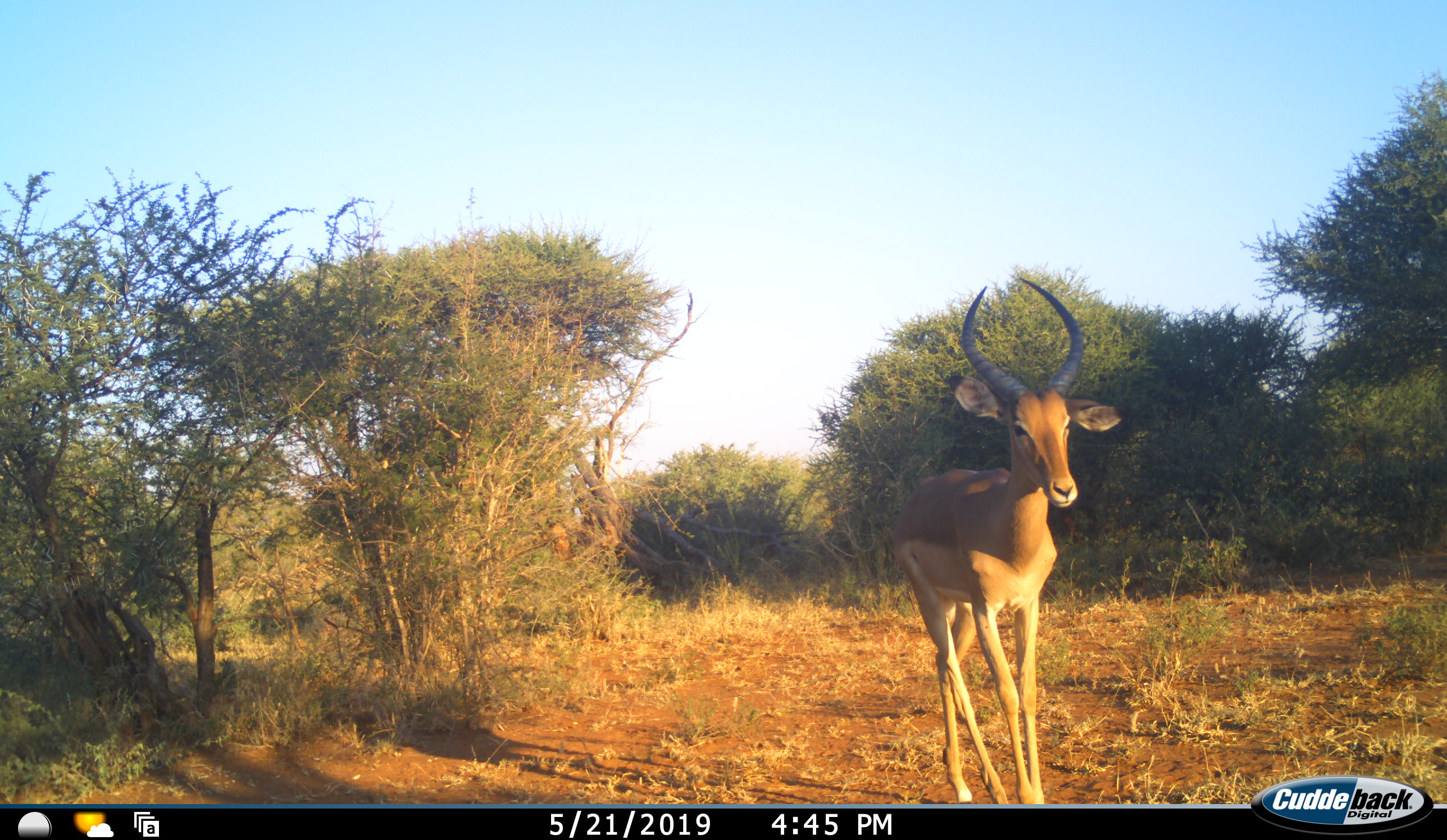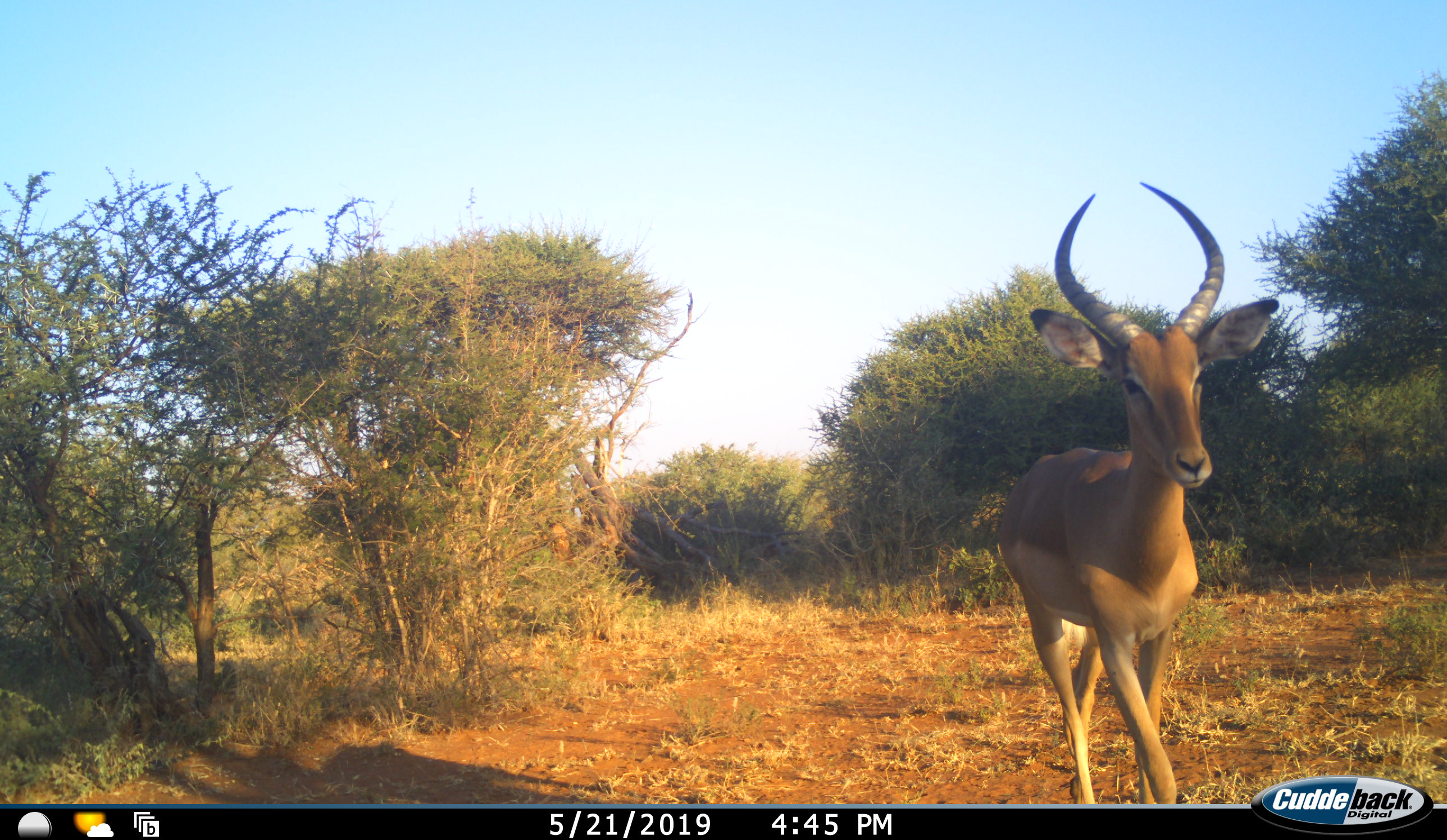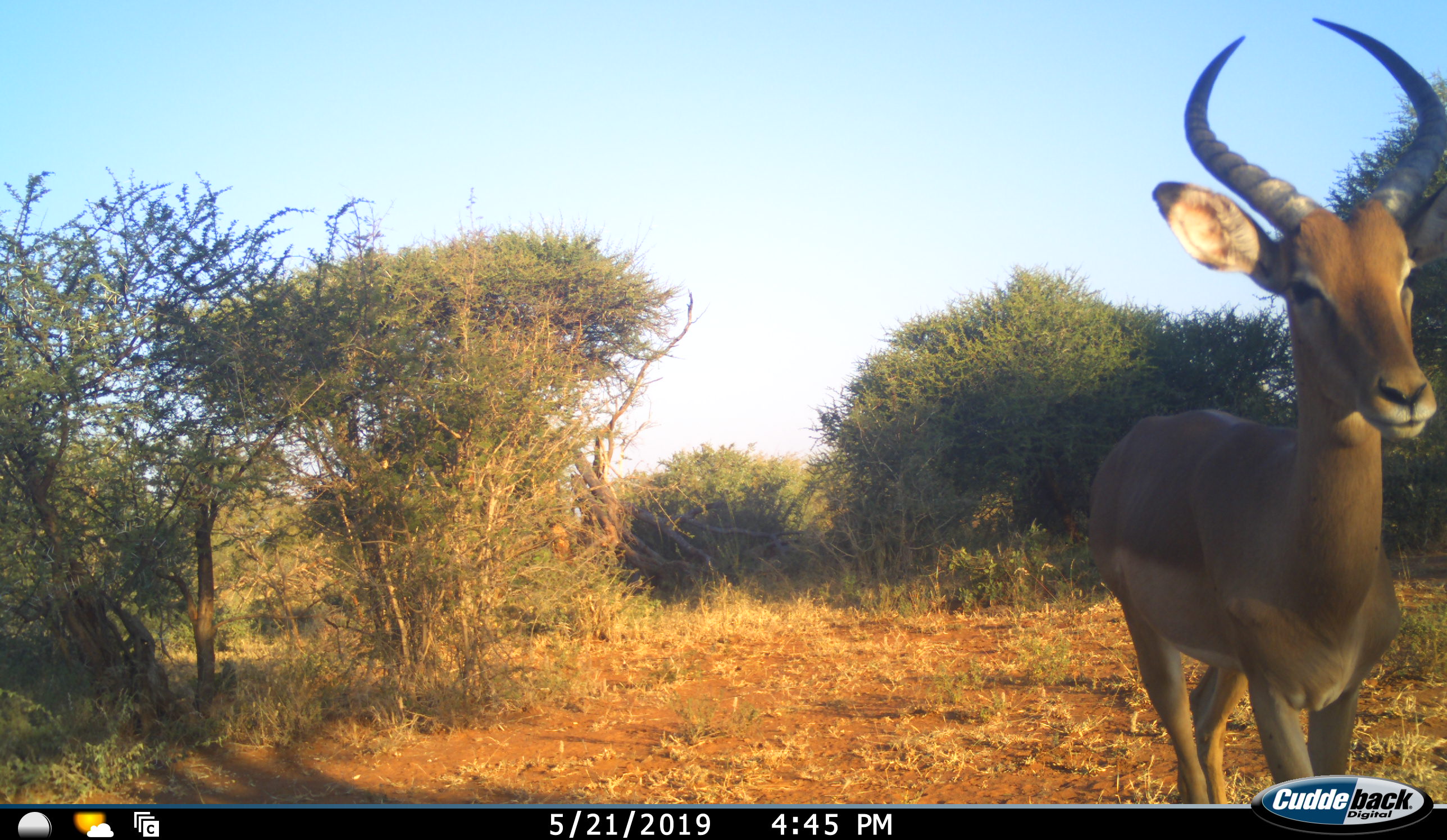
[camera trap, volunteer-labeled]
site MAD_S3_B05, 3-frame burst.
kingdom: Animalia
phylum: Chordata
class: Mammalia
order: Artiodactyla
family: Bovidae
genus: Aepyceros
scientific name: Aepyceros melampus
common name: impala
Impala (Aepyceros melampus), count 1. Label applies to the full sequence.